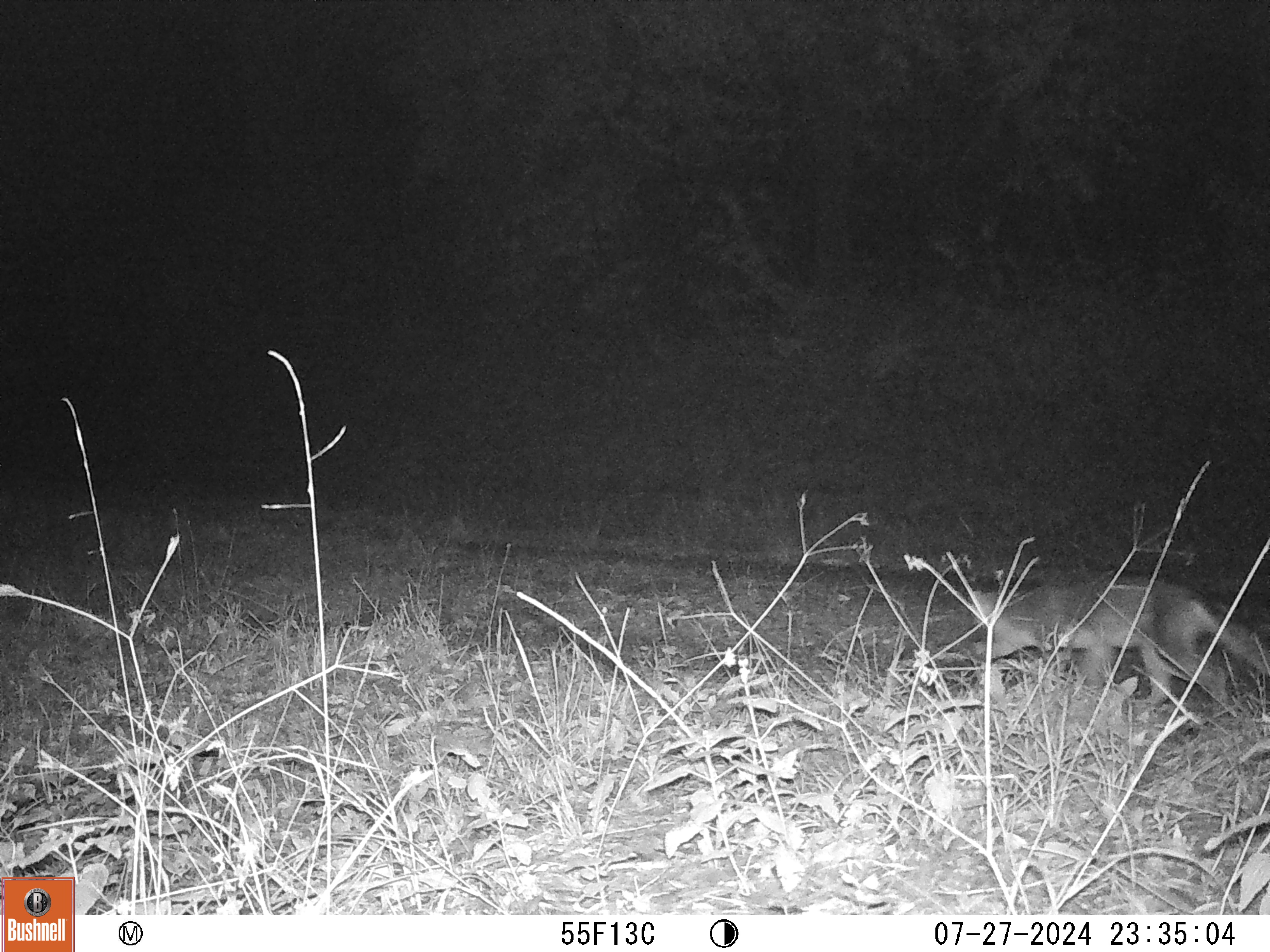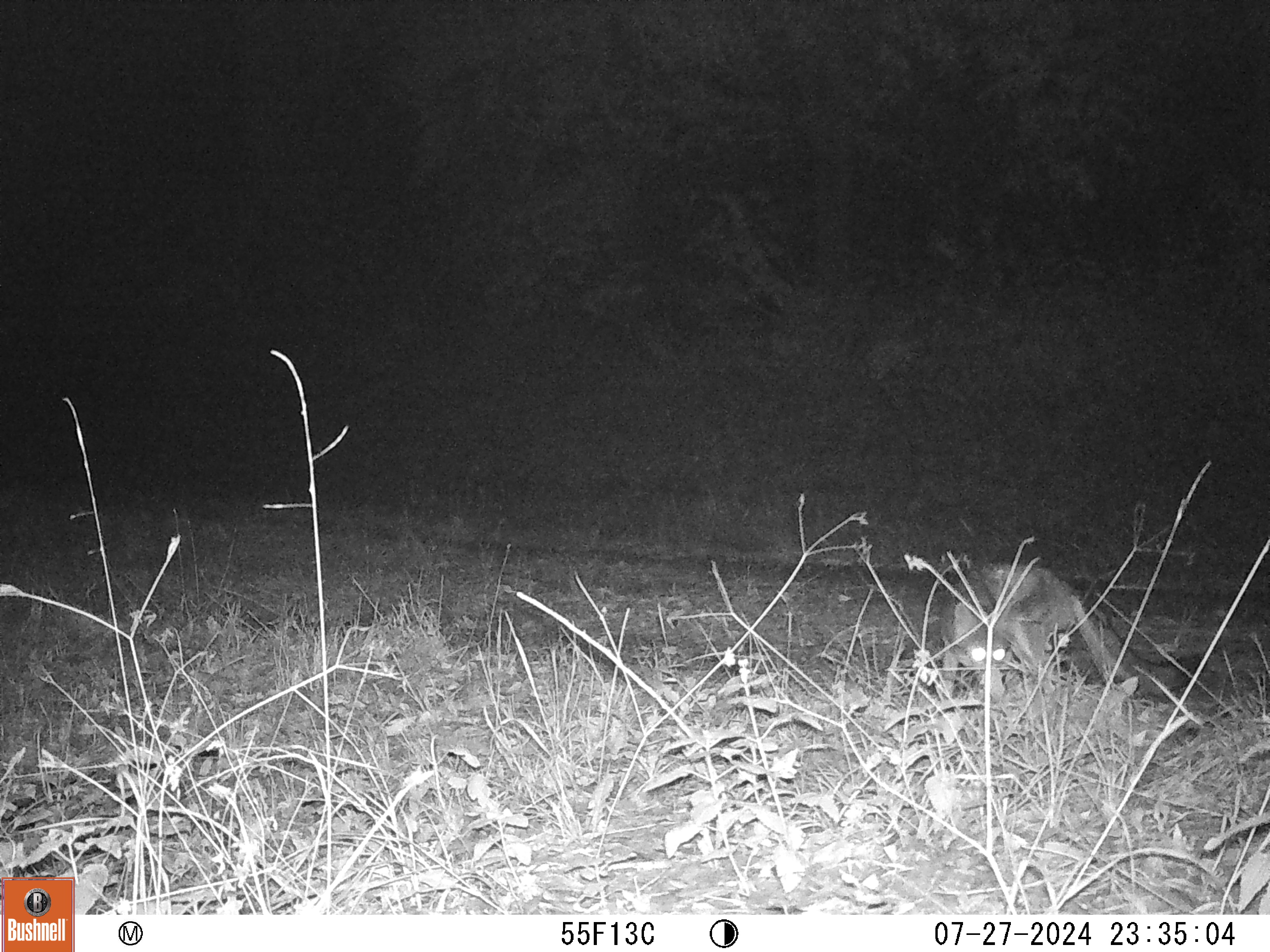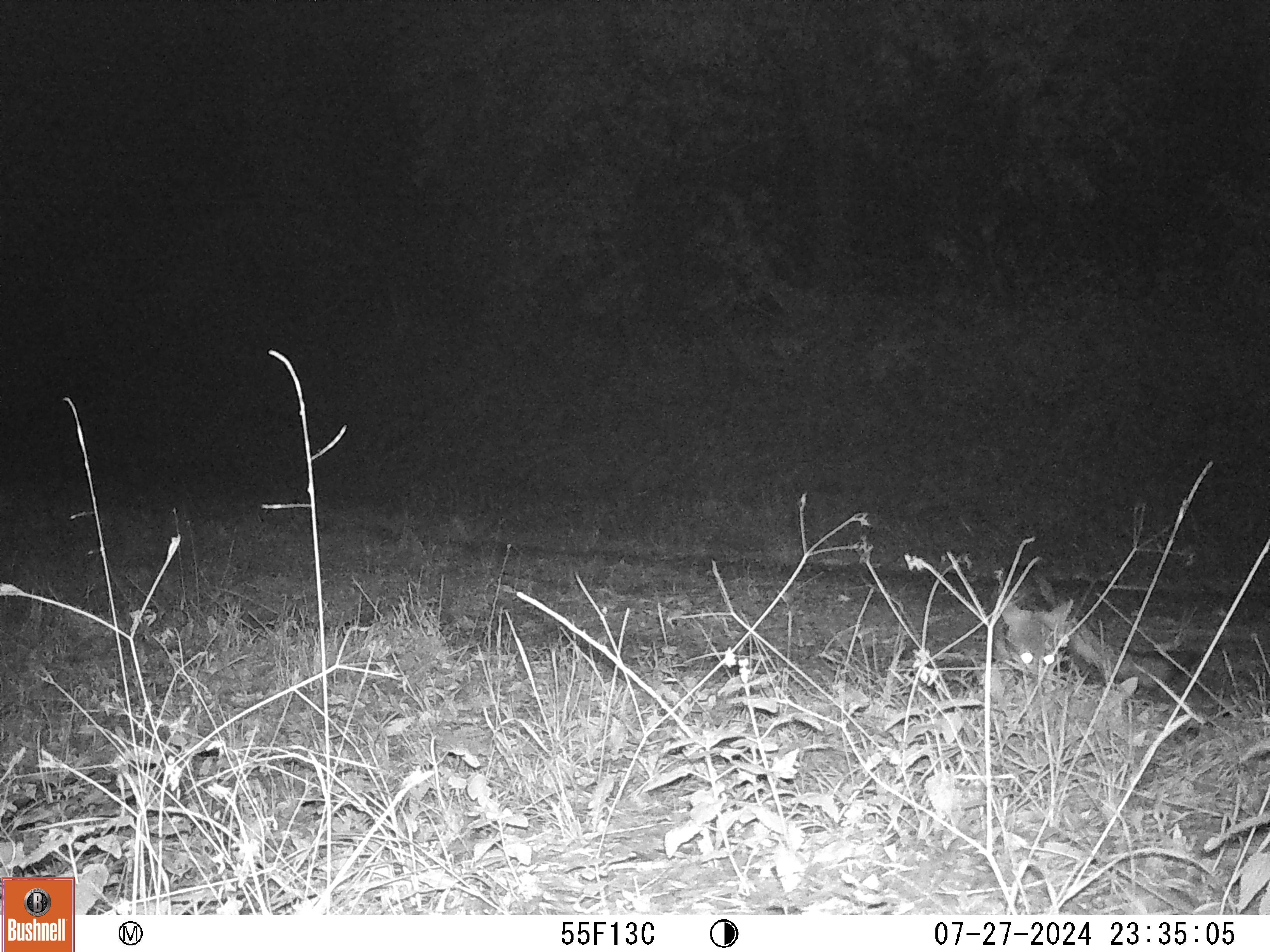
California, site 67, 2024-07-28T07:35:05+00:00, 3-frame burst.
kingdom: Animalia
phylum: Chordata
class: Mammalia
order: Carnivora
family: Canidae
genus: Urocyon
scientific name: Urocyon cinereoargenteus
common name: gray fox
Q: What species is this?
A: Gray fox (Urocyon cinereoargenteus).